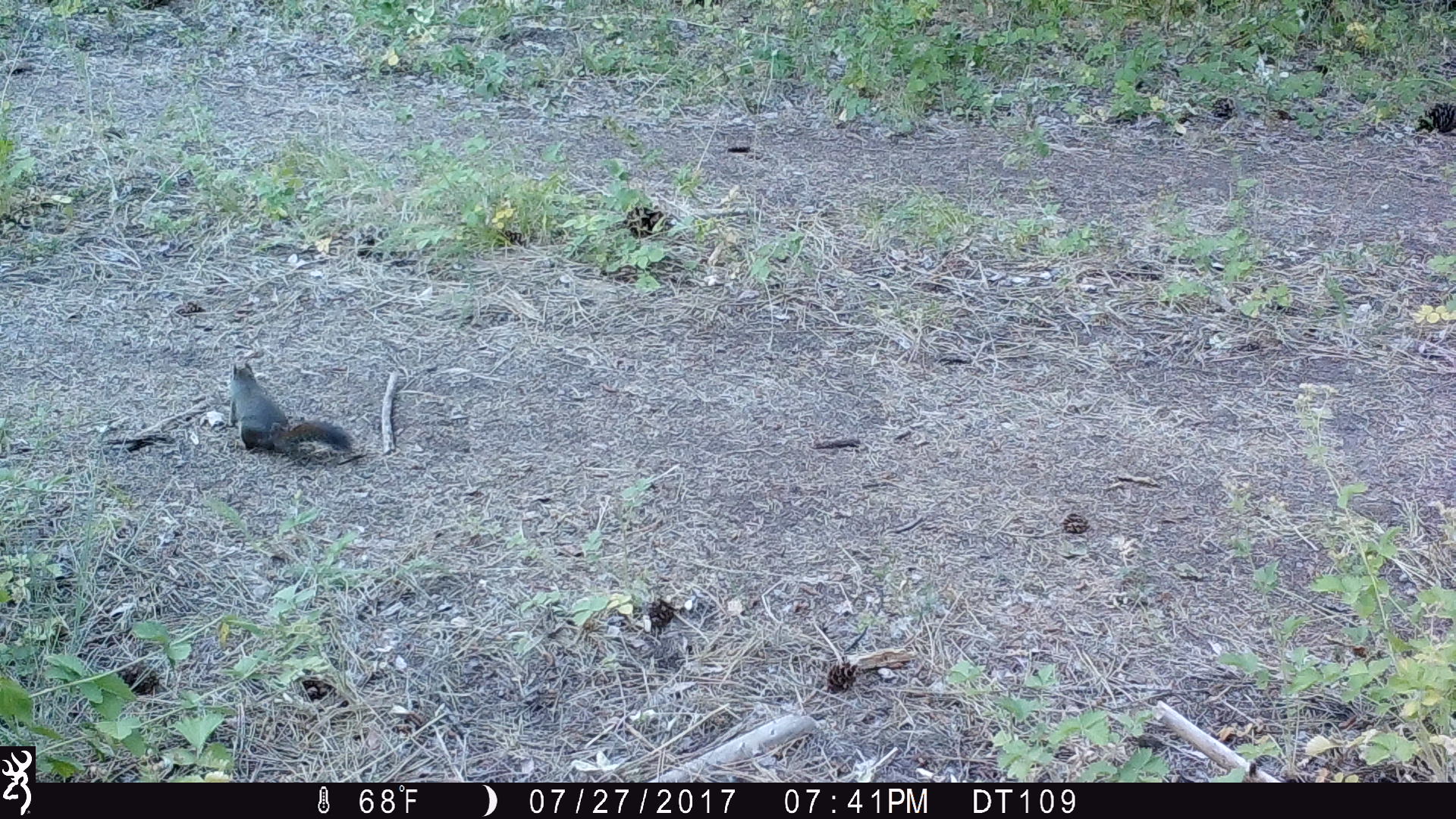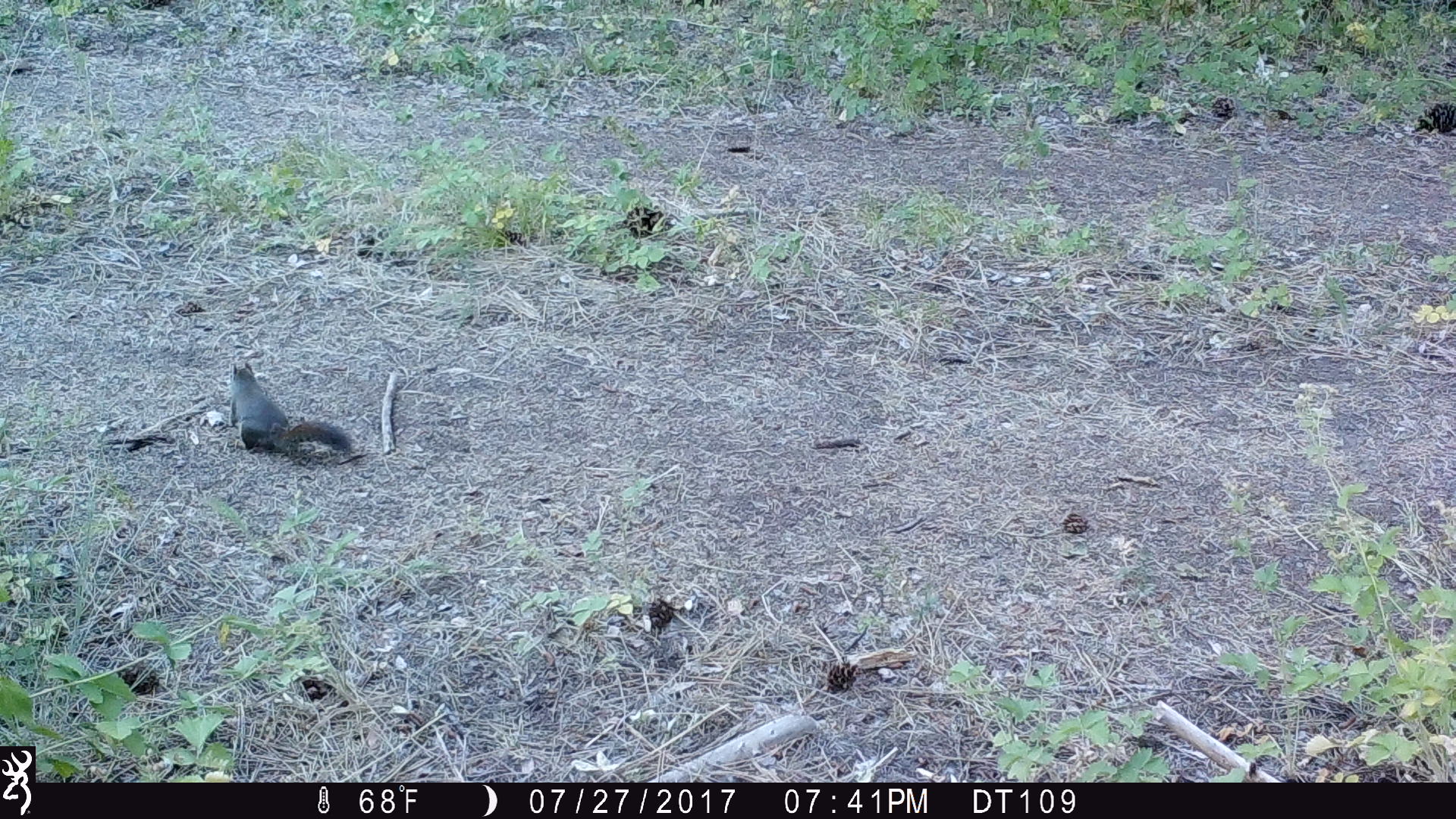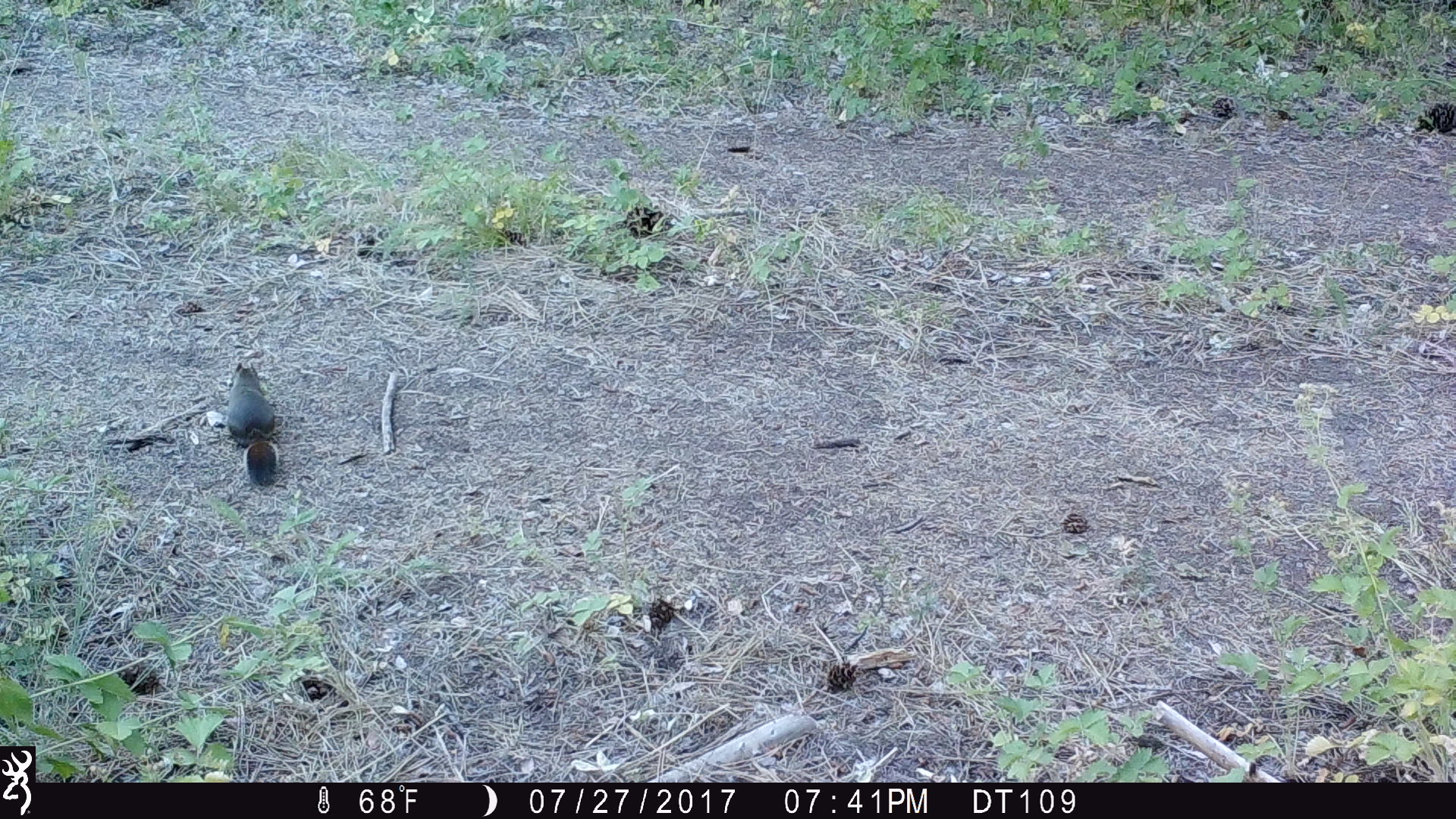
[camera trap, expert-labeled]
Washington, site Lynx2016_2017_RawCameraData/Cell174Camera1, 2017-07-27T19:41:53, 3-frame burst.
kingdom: Animalia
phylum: Chordata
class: Mammalia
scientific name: Mammalia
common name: small mammal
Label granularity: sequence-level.